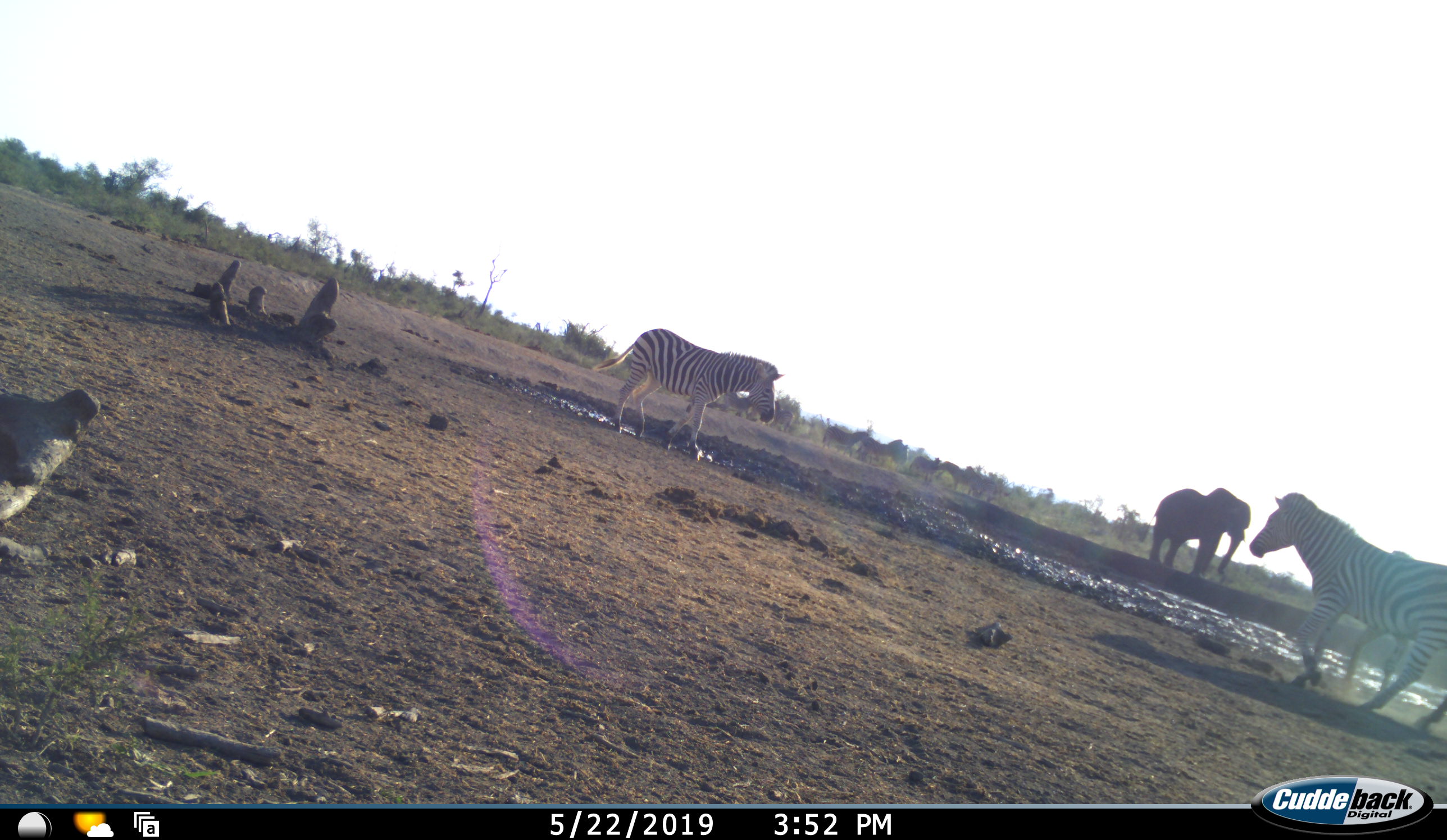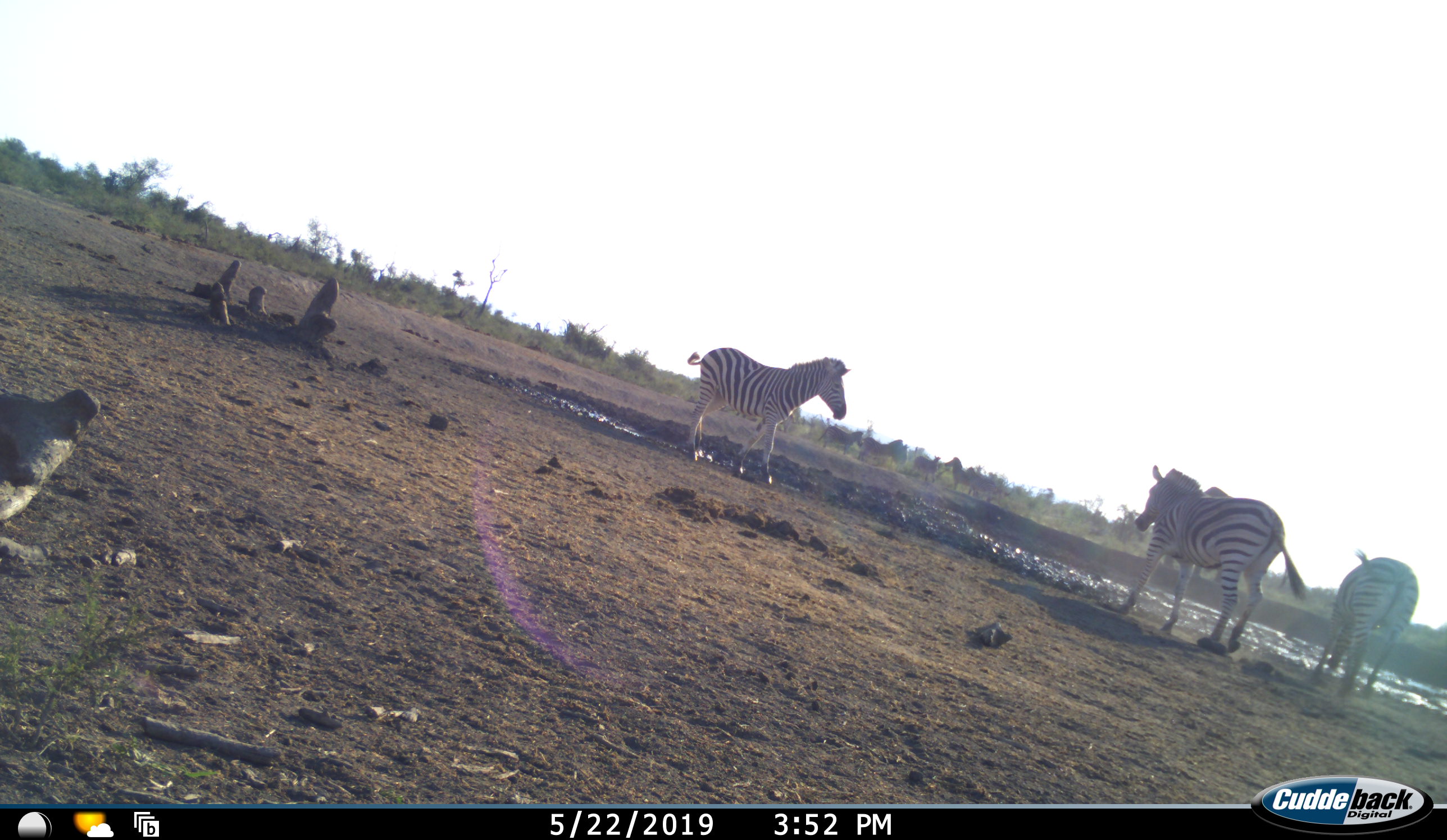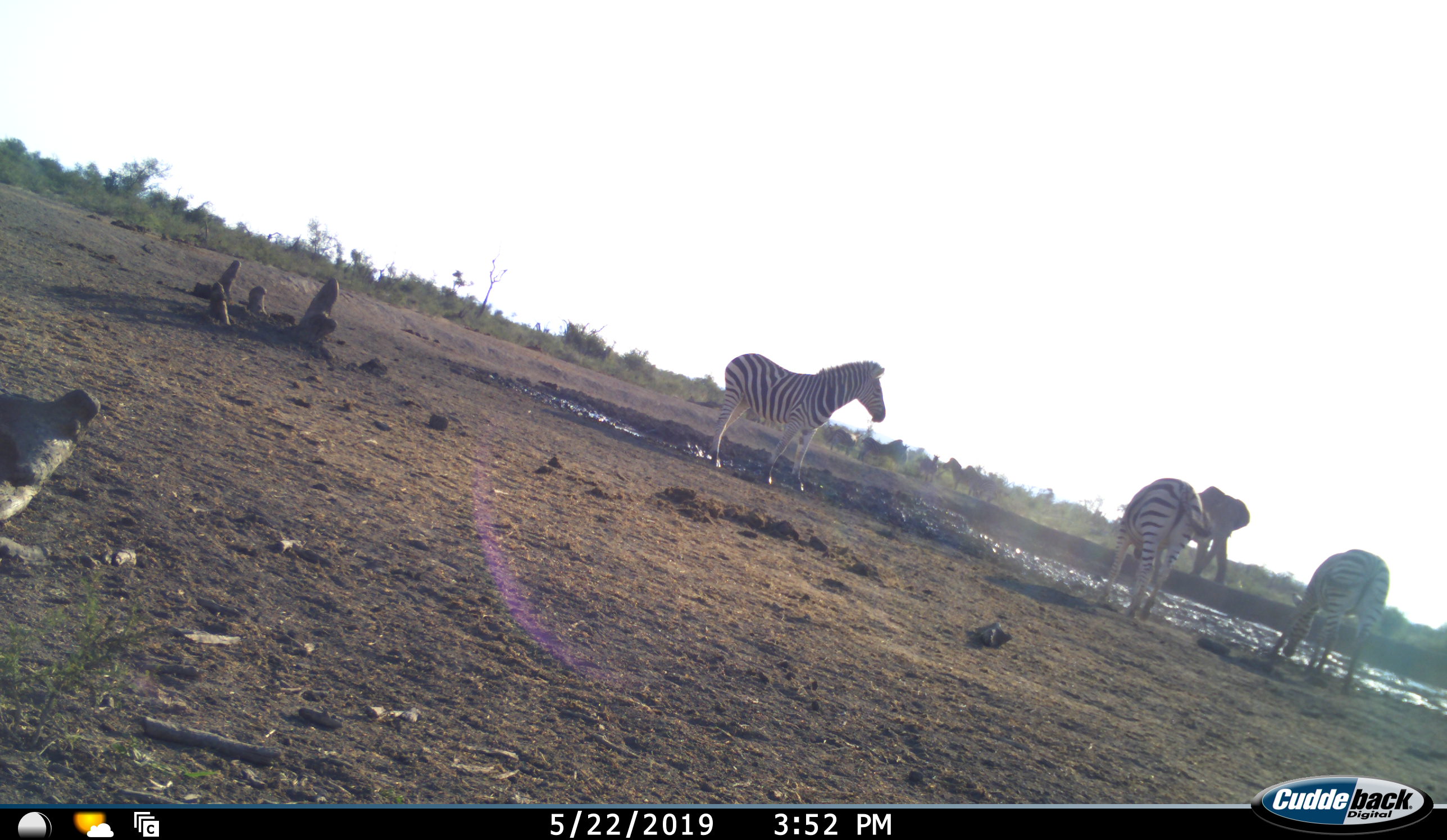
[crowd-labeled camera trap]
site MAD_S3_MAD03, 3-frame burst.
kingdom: Animalia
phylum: Chordata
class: Mammalia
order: Proboscidea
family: Elephantidae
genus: Loxodonta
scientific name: Loxodonta africana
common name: african bush elephant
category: elephant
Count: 1.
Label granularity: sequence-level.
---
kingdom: Animalia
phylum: Chordata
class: Mammalia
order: Perissodactyla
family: Equidae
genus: Equus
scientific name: Equus quagga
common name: plains zebra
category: zebraplains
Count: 3.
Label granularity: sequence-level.